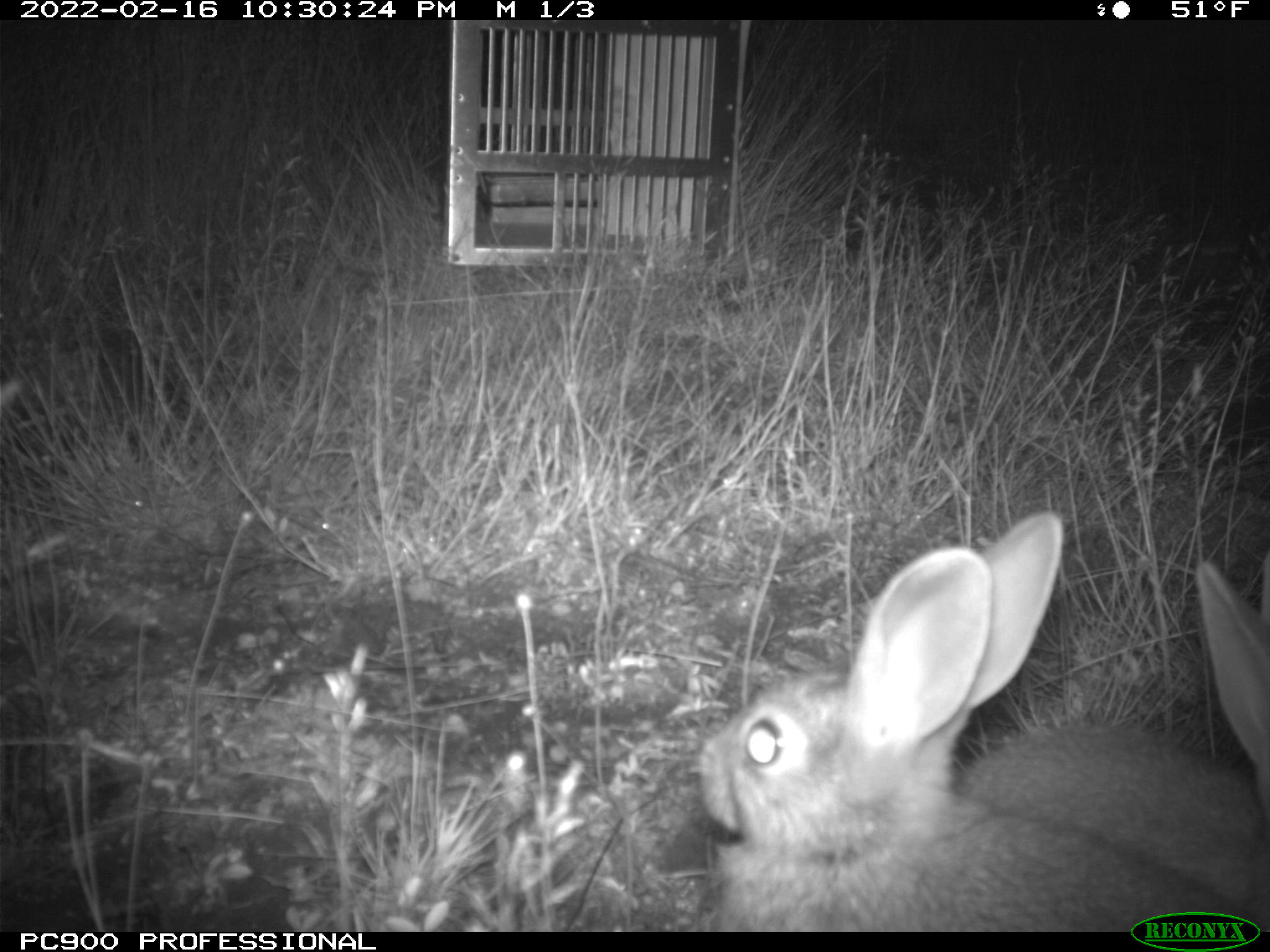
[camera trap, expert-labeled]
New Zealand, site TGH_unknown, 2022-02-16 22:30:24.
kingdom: Animalia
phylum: Chordata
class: Mammalia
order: Lagomorpha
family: Leporidae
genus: Oryctolagus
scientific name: Oryctolagus cuniculus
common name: european rabbit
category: rabbit